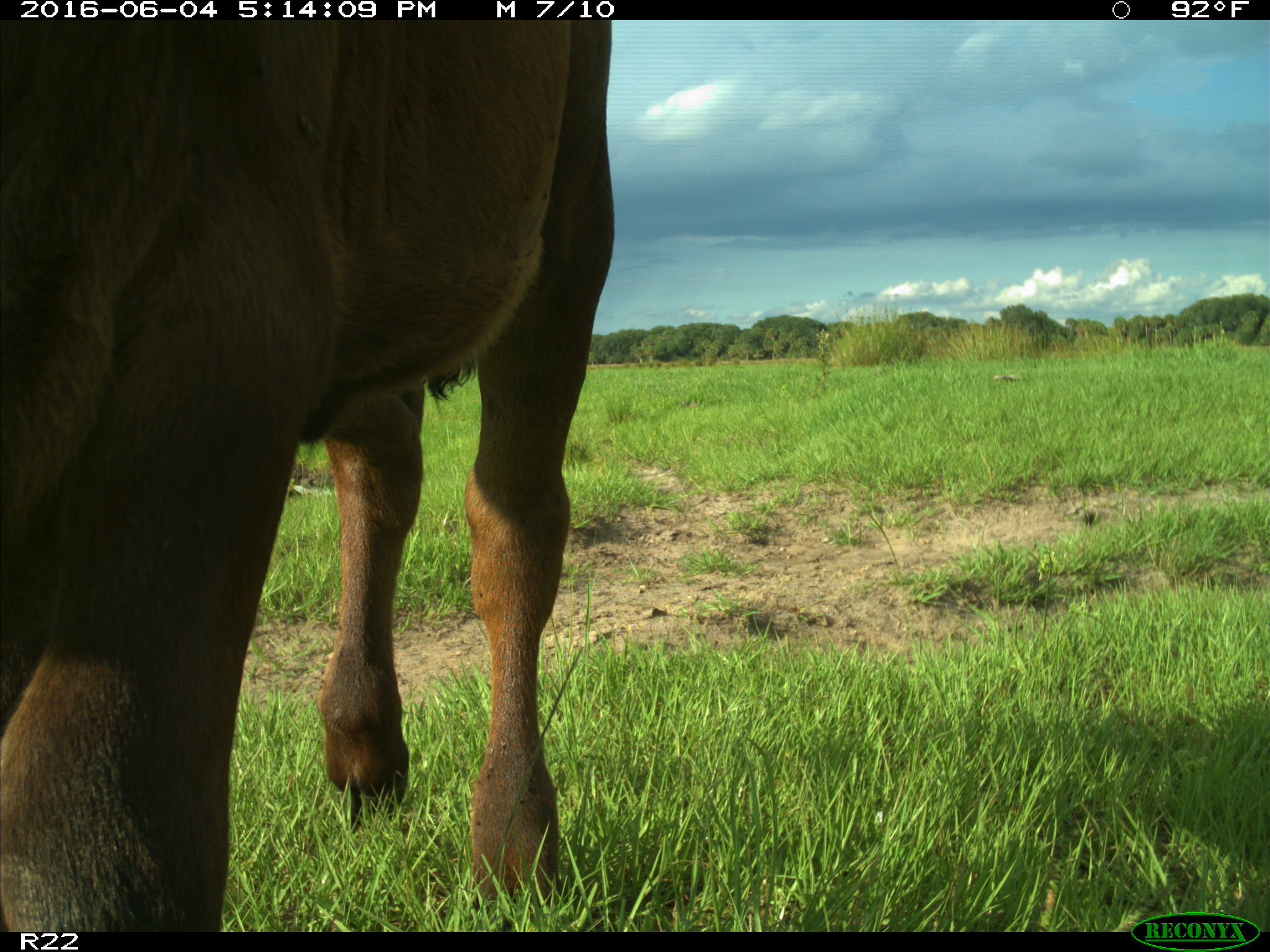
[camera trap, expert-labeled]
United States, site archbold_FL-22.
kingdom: Animalia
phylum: Chordata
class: Mammalia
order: Artiodactyla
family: Bovidae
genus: Bos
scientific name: Bos taurus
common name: domestic cow